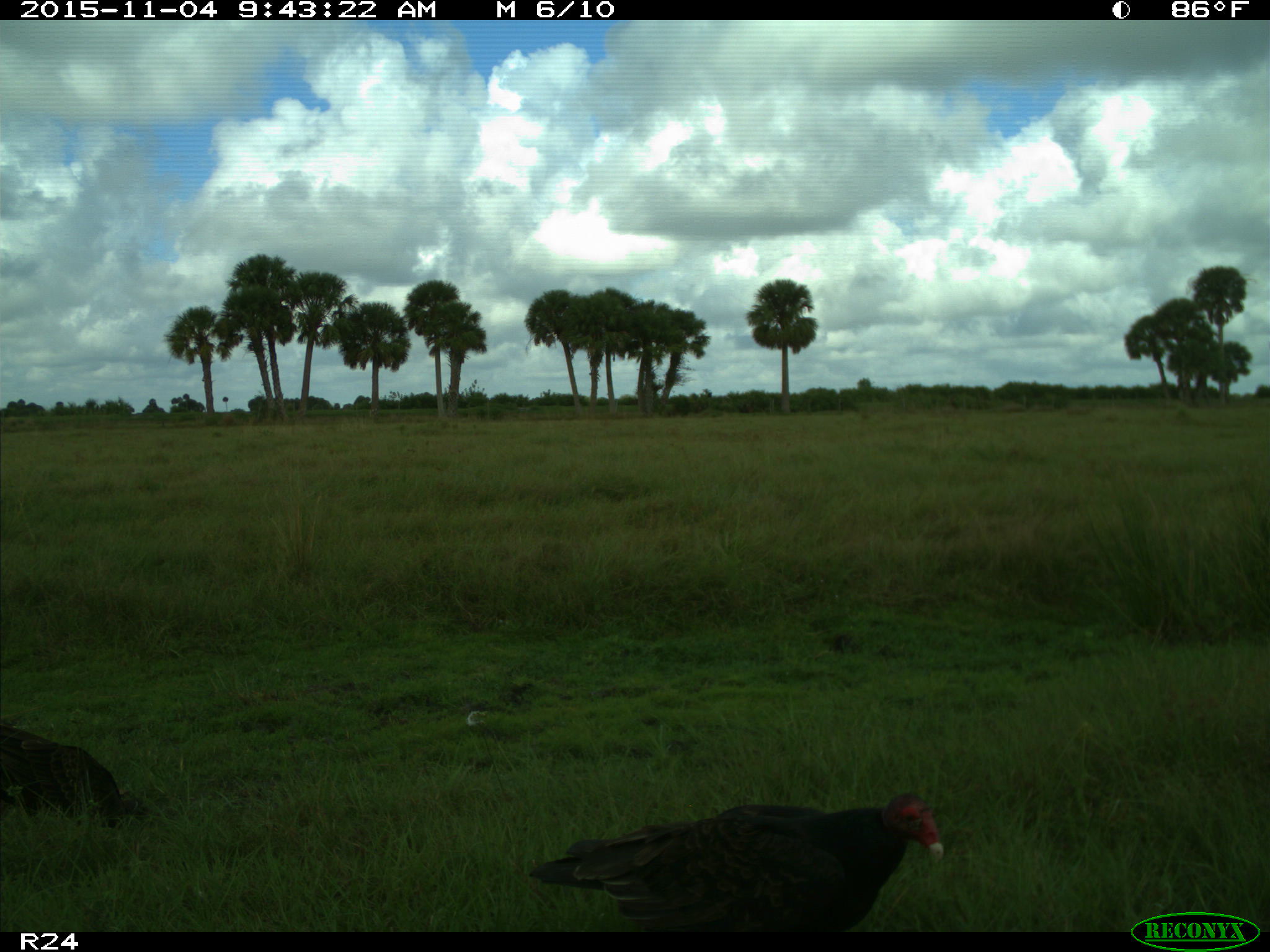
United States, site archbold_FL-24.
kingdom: Animalia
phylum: Chordata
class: Aves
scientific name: Aves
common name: birds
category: unidentified bird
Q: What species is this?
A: Unidentified bird (birds) (Aves).